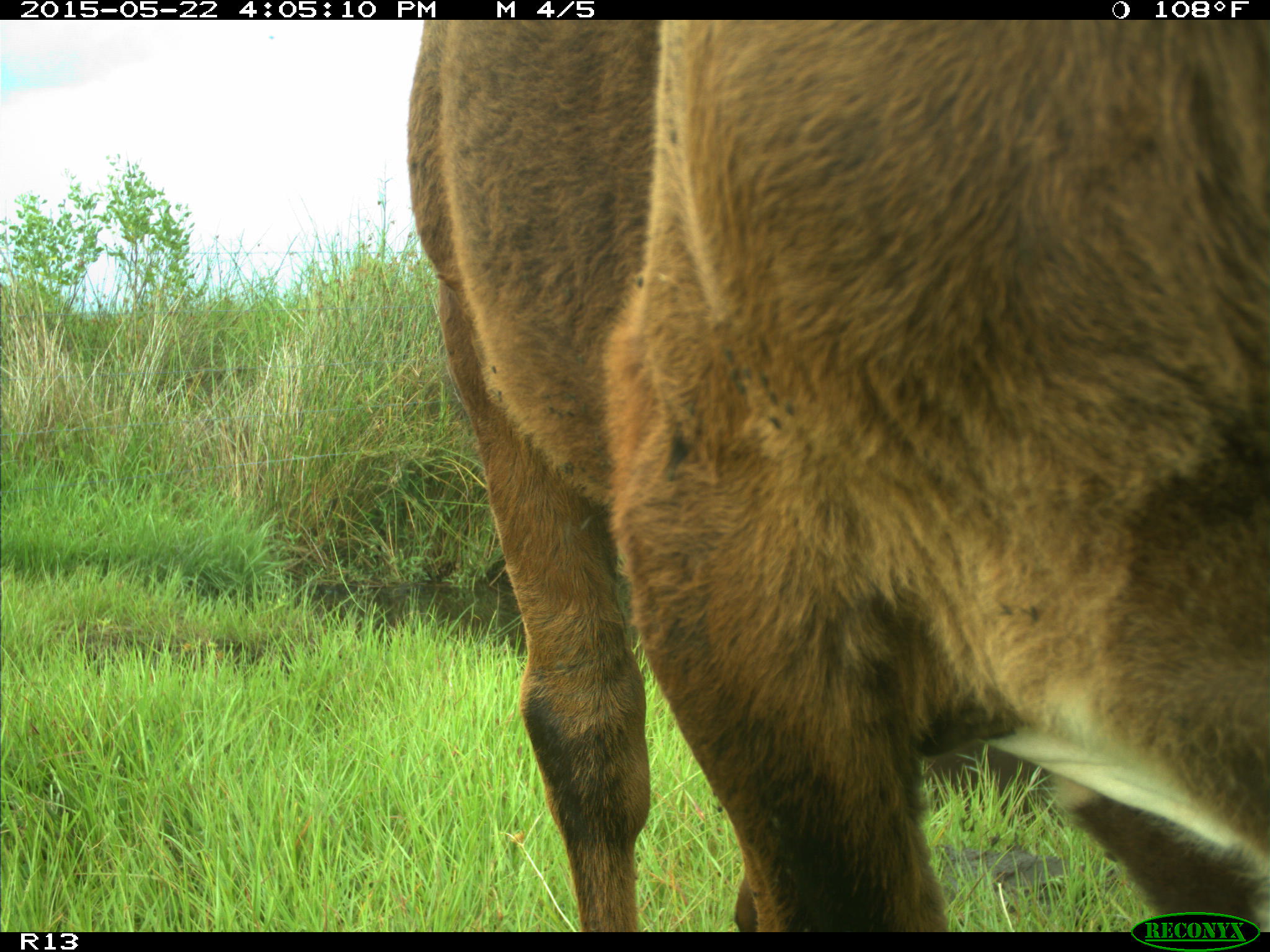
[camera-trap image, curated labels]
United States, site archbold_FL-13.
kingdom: Animalia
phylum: Chordata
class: Mammalia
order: Artiodactyla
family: Bovidae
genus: Bos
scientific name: Bos taurus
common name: domestic cow